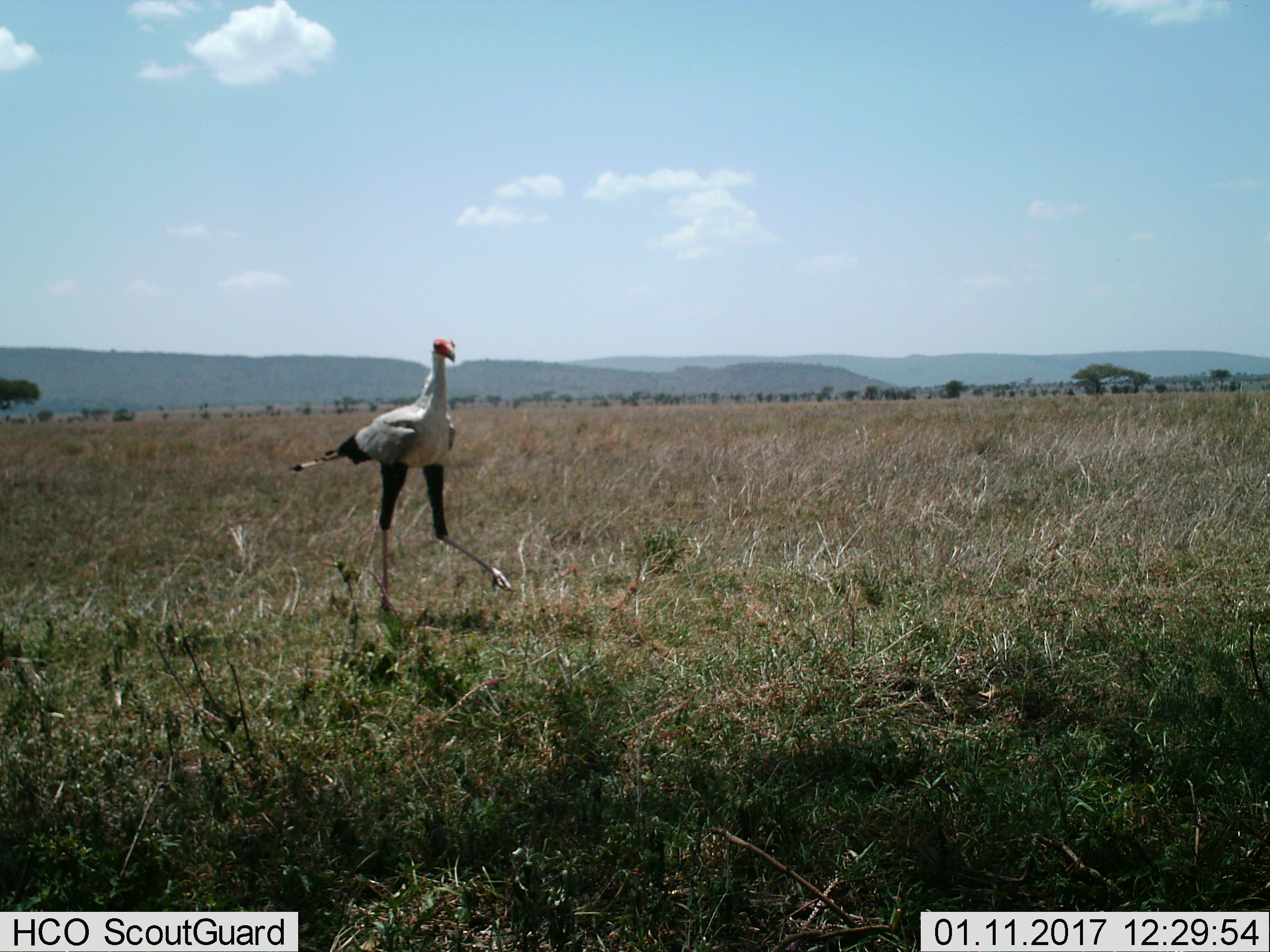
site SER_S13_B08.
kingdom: Animalia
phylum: Chordata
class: Aves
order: Accipitriformes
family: Sagittariidae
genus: Sagittarius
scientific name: Sagittarius serpentarius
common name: secretarybird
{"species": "secretarybird (Sagittarius serpentarius)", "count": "1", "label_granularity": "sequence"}